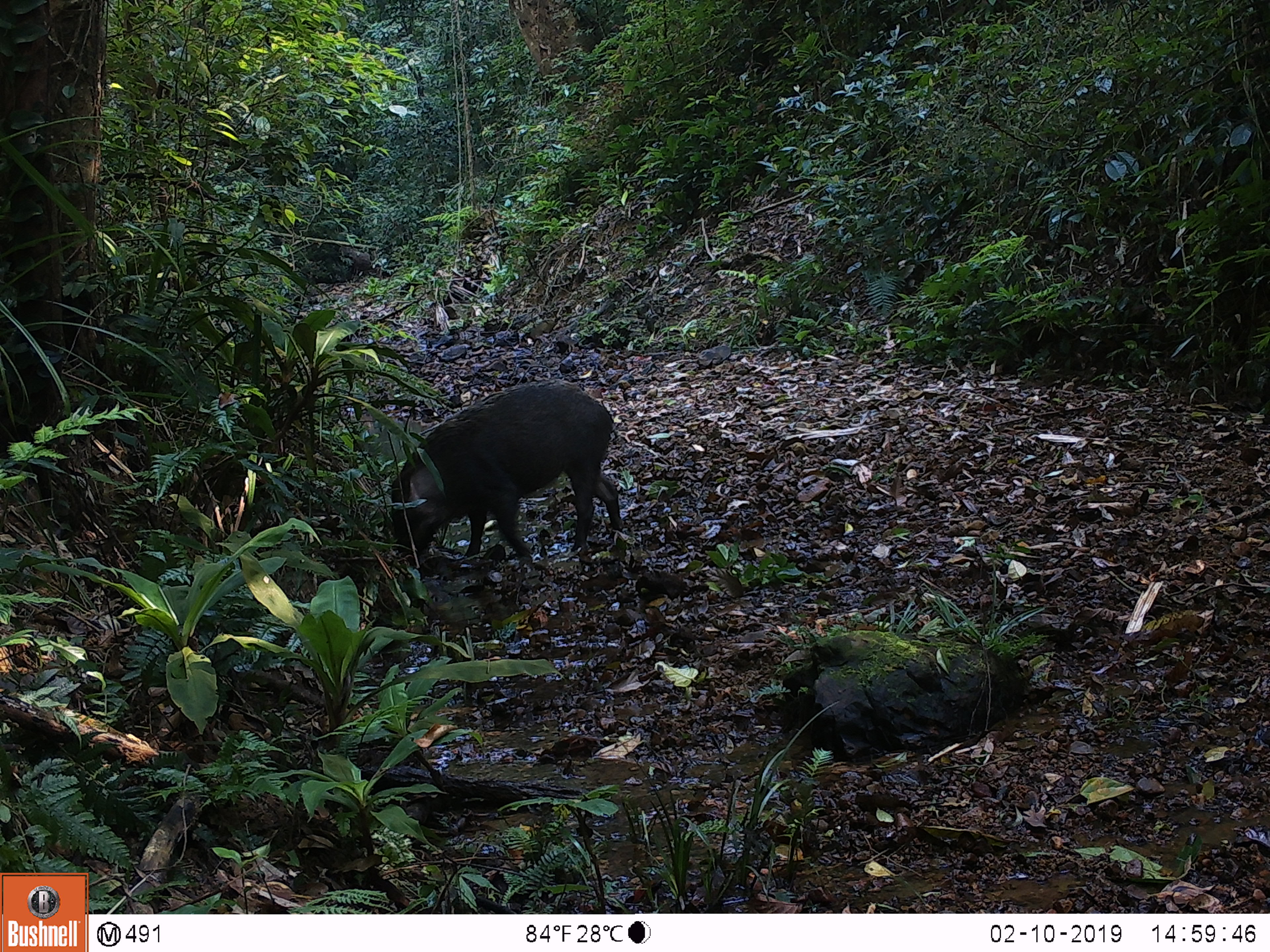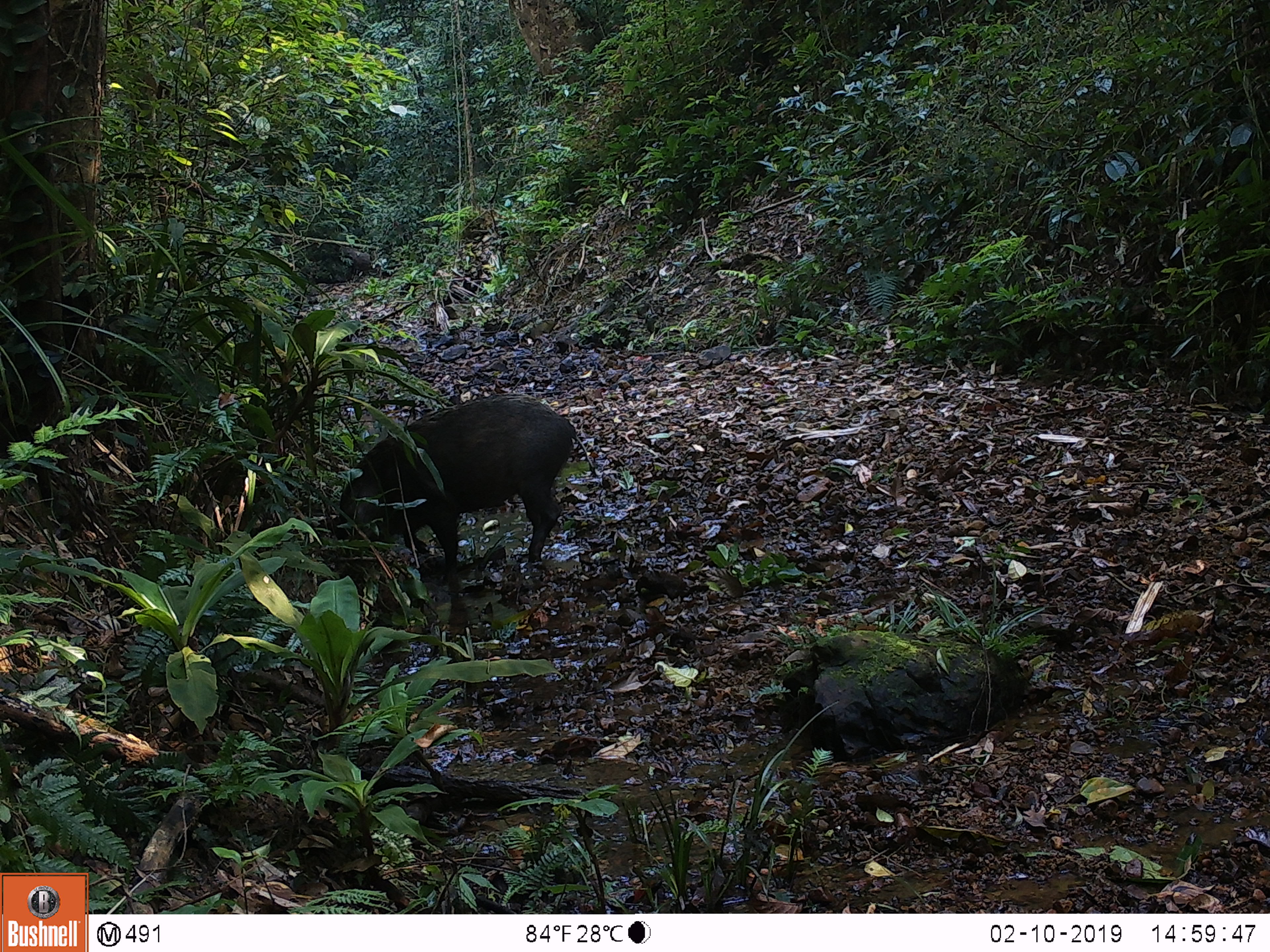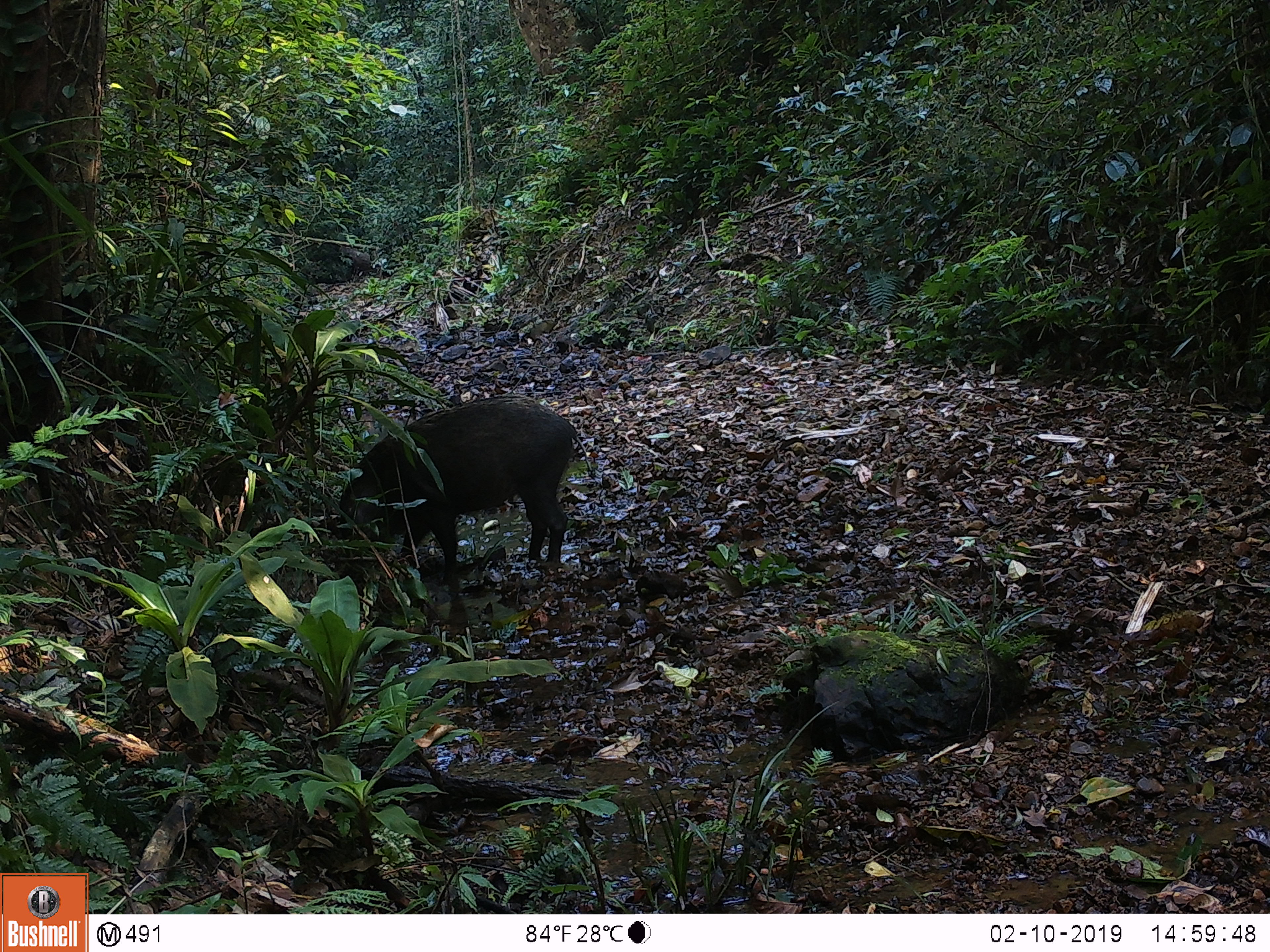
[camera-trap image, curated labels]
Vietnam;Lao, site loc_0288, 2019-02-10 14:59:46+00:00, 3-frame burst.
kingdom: Animalia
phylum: Chordata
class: Mammalia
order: Artiodactyla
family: Suidae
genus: Sus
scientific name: Sus scrofa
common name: eurasian wild pig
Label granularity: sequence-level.